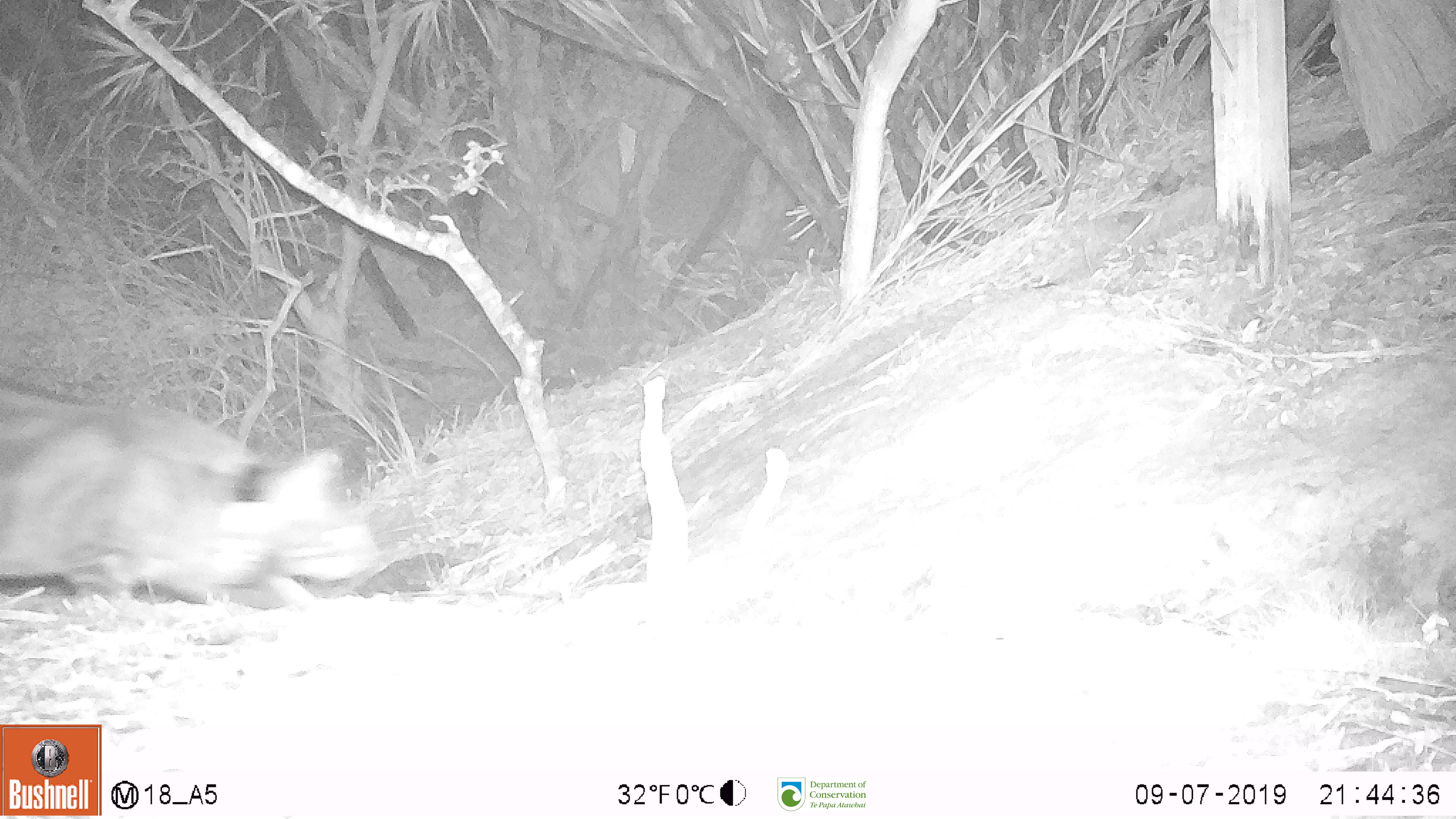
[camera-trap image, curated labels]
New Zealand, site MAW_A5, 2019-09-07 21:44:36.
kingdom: Animalia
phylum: Chordata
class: Mammalia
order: Carnivora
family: Felidae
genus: Felis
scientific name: Felis catus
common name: domestic cat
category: cat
Cat (domestic cat) (Felis catus).